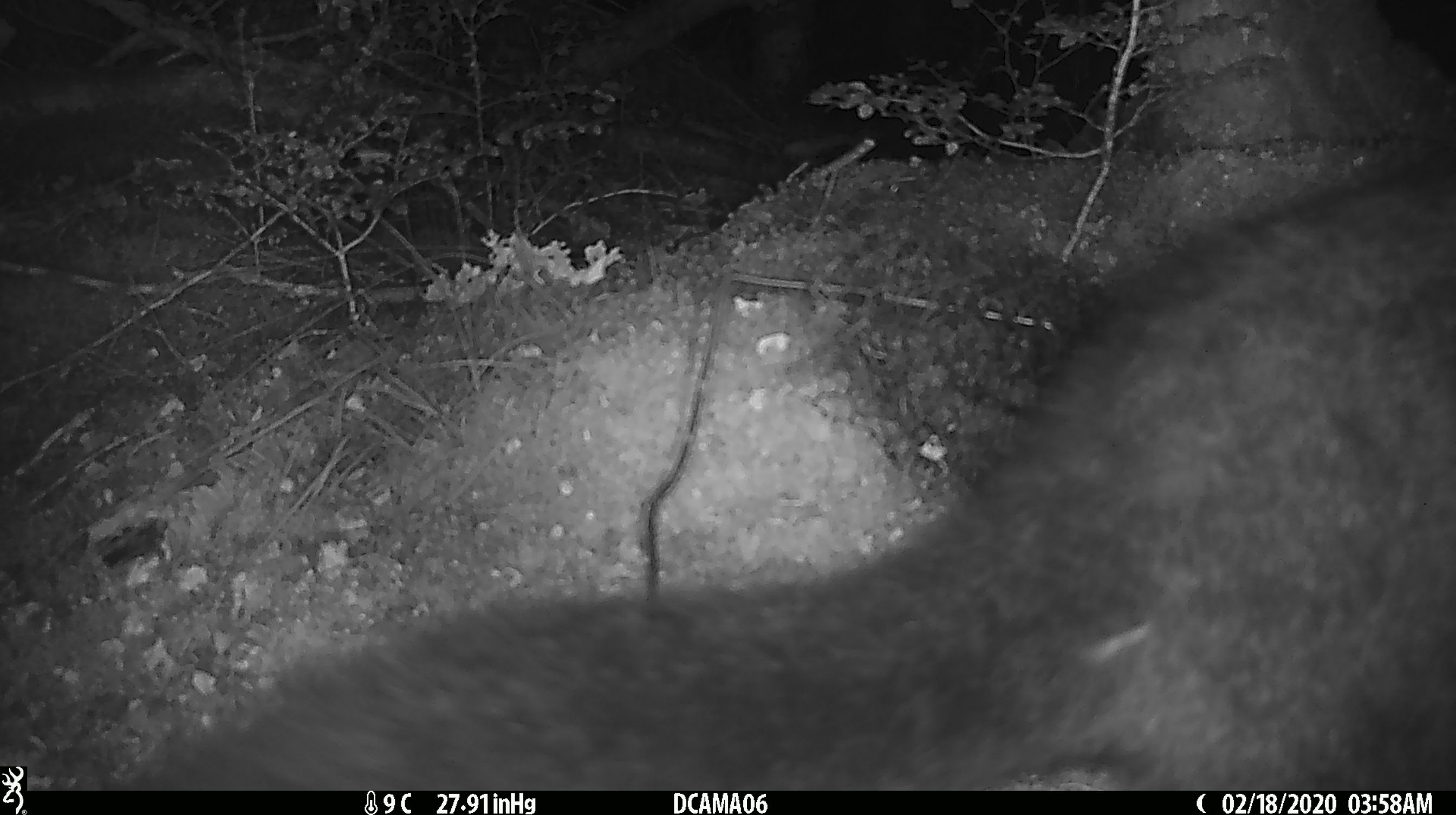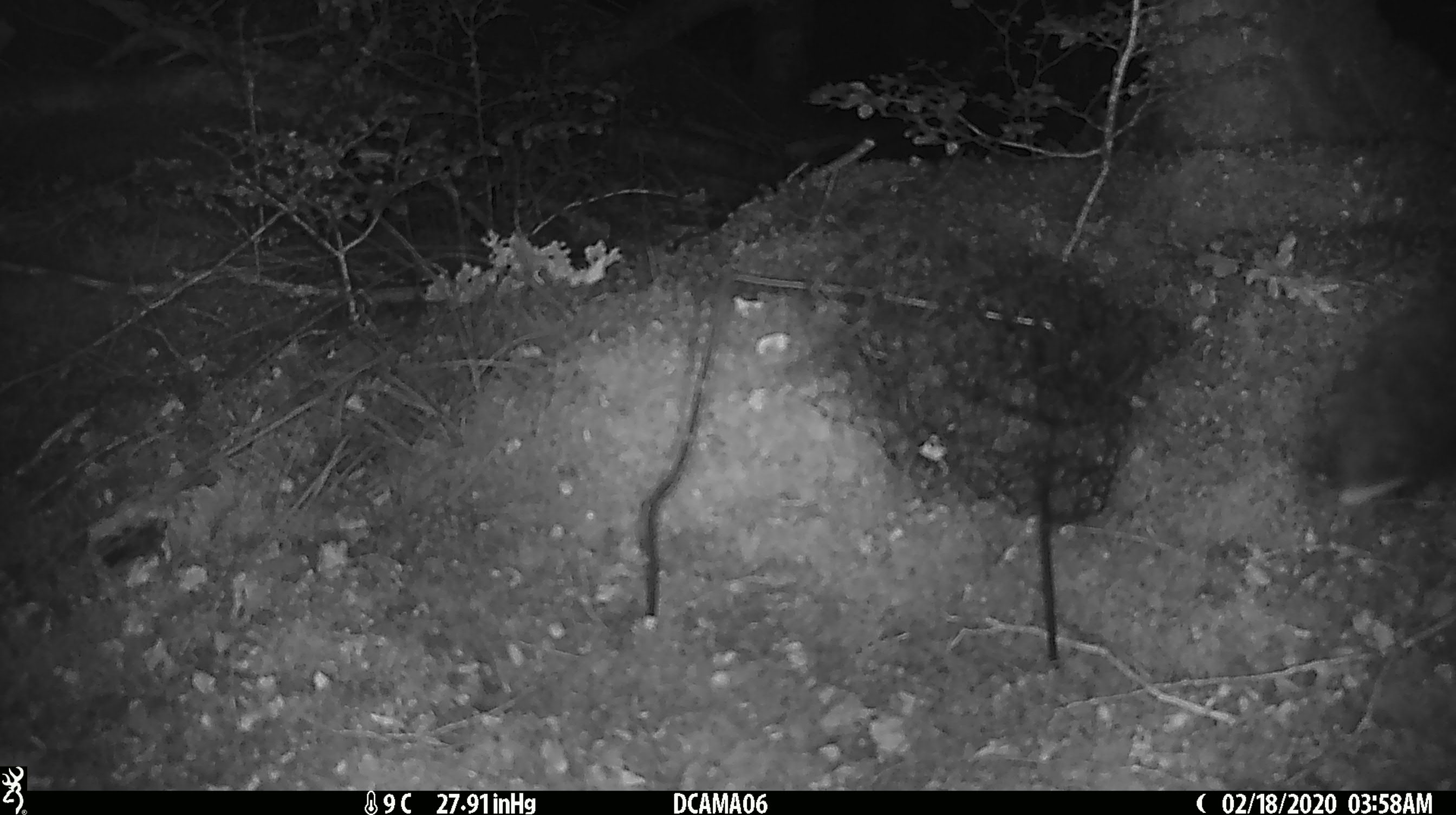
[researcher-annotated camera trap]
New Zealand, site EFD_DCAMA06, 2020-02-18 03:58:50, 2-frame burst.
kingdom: Animalia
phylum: Chordata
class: Mammalia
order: Diprotodontia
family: Phalangeridae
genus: Trichosurus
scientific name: Trichosurus vulpecula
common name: common brushtail possum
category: possum